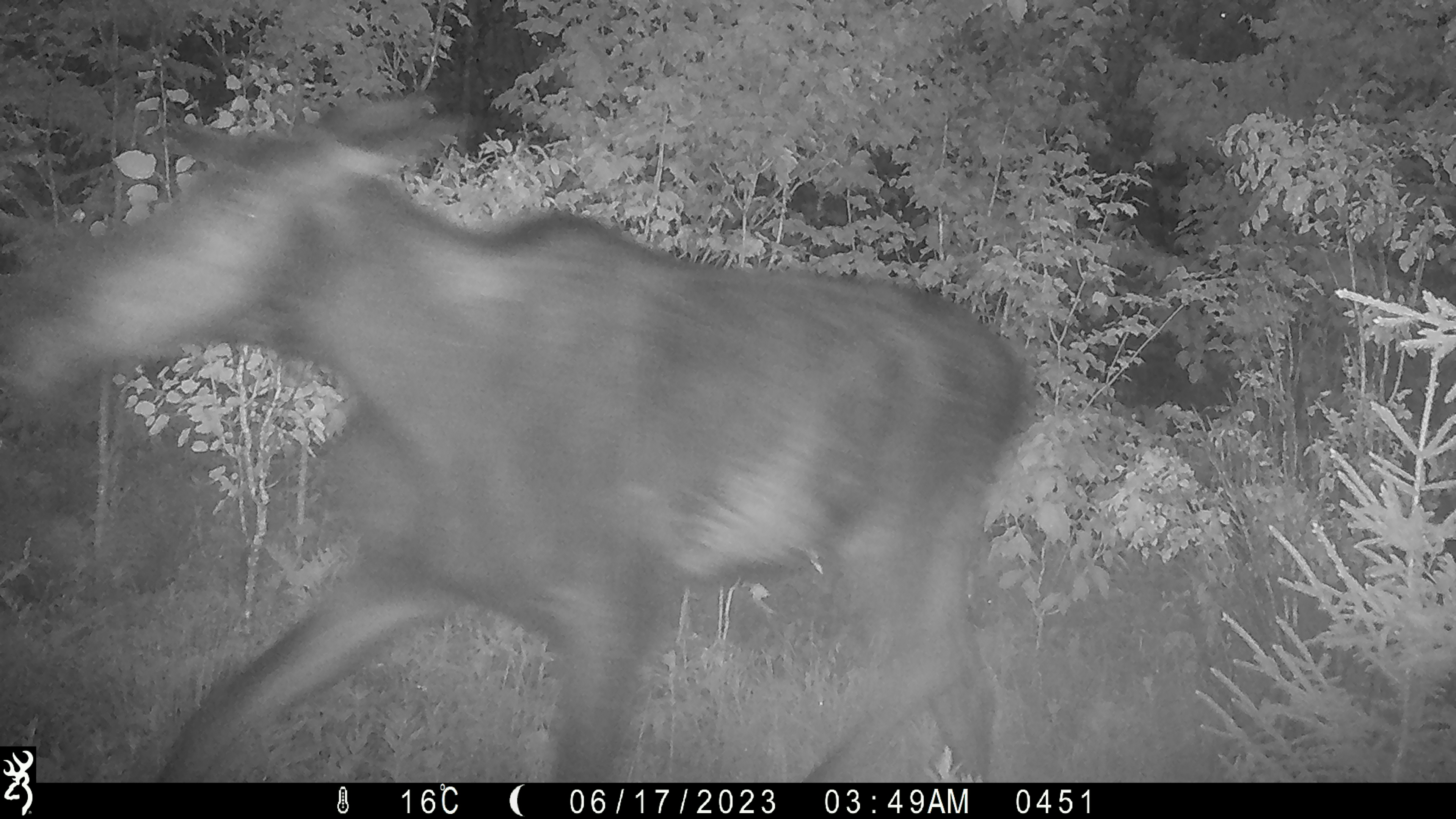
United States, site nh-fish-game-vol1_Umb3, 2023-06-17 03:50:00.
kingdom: Animalia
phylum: Chordata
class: Mammalia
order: Artiodactyla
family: Cervidae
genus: Alces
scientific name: Alces alces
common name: moose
Moose (Alces alces).